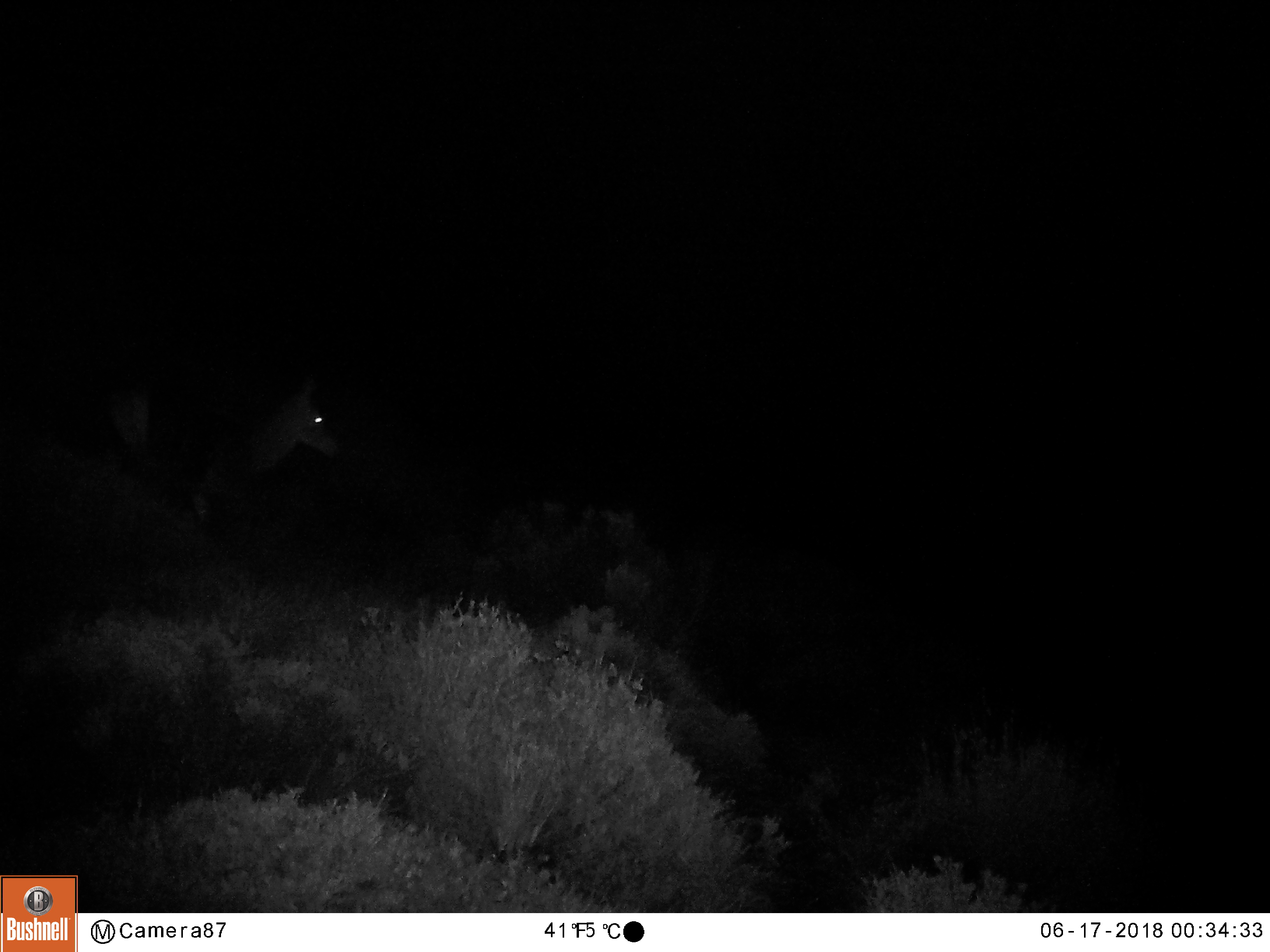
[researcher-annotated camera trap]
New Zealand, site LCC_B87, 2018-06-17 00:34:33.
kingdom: Animalia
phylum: Chordata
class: Mammalia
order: Artiodactyla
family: Cervidae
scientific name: Cervidae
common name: deer